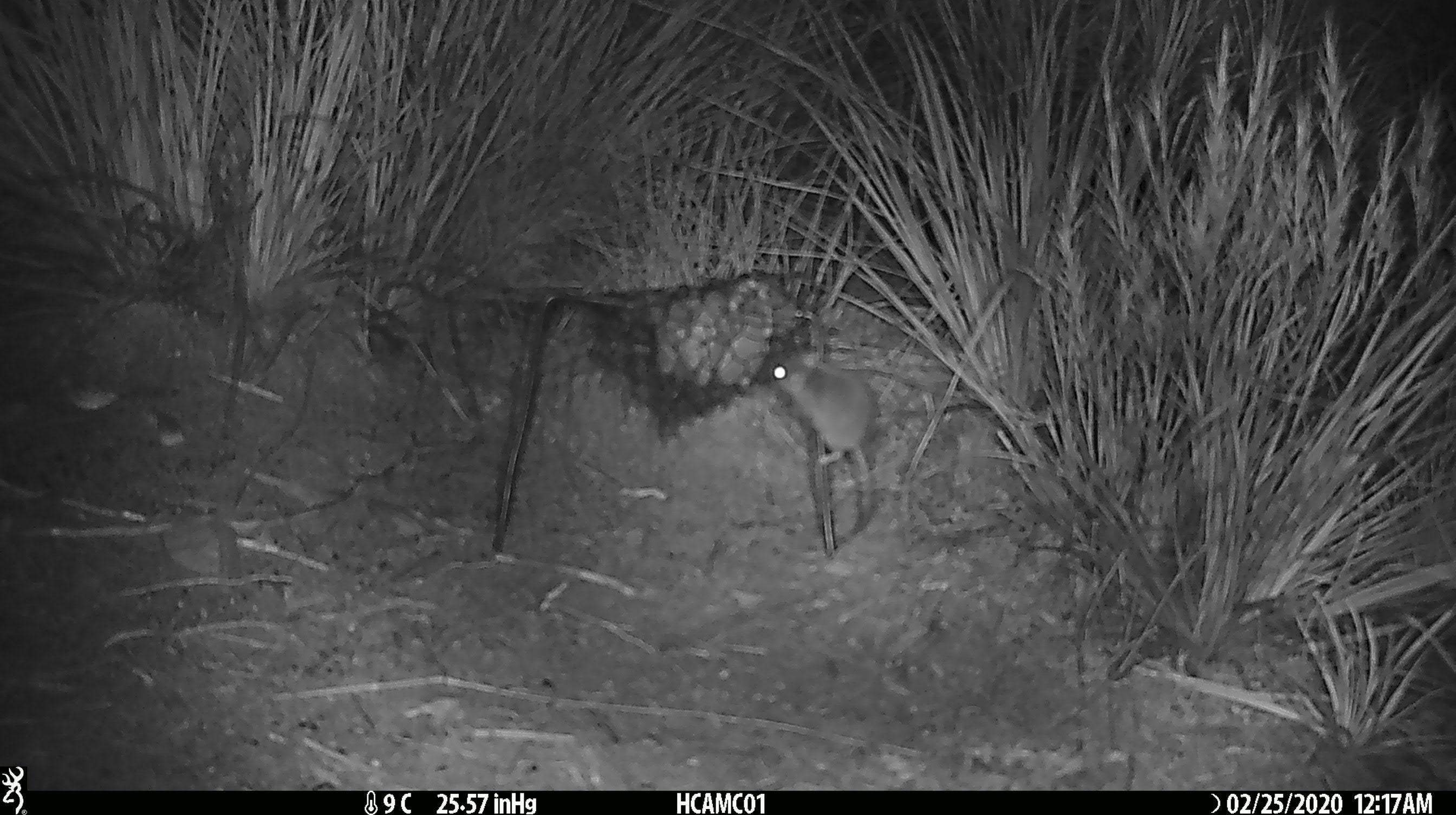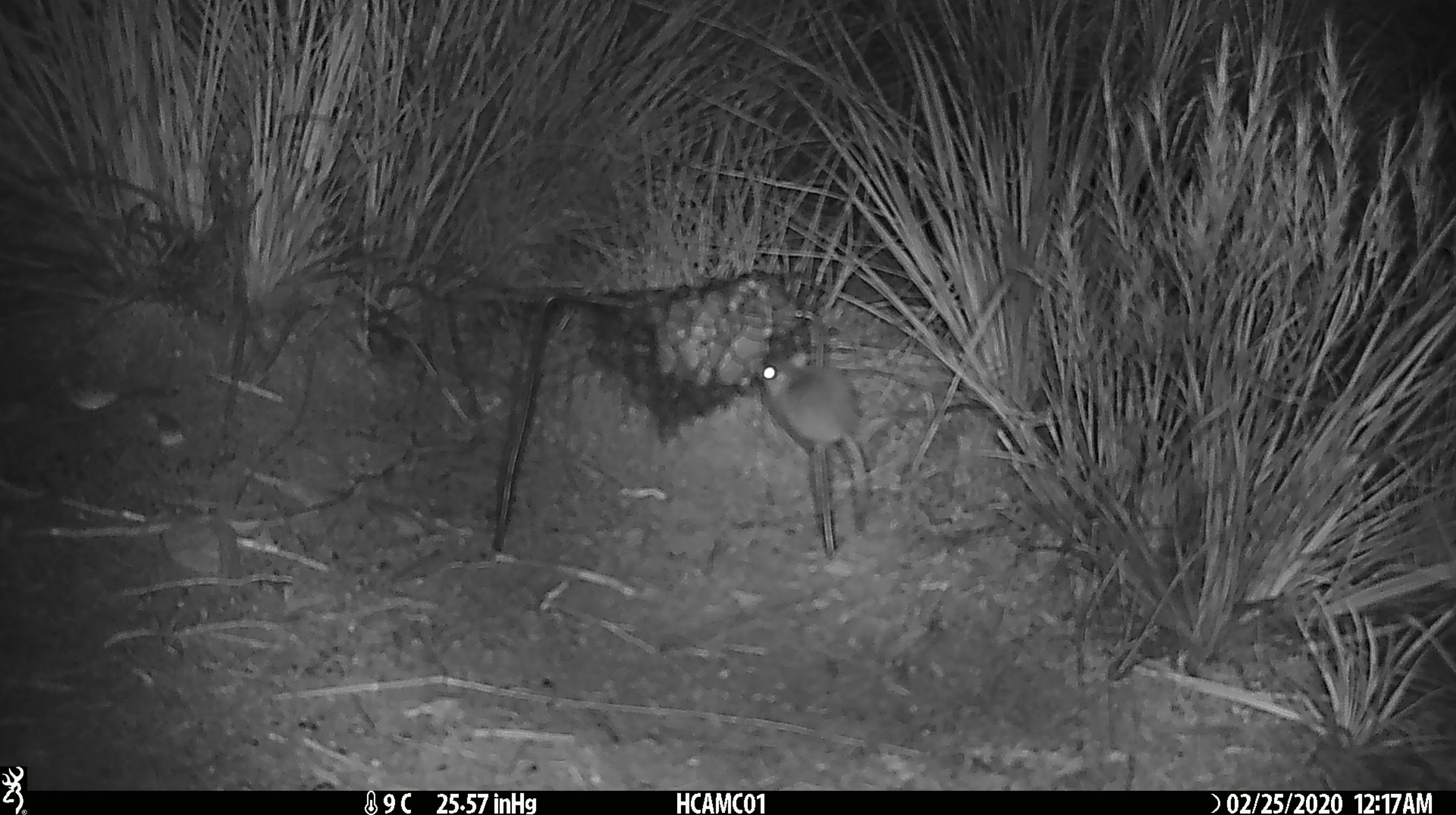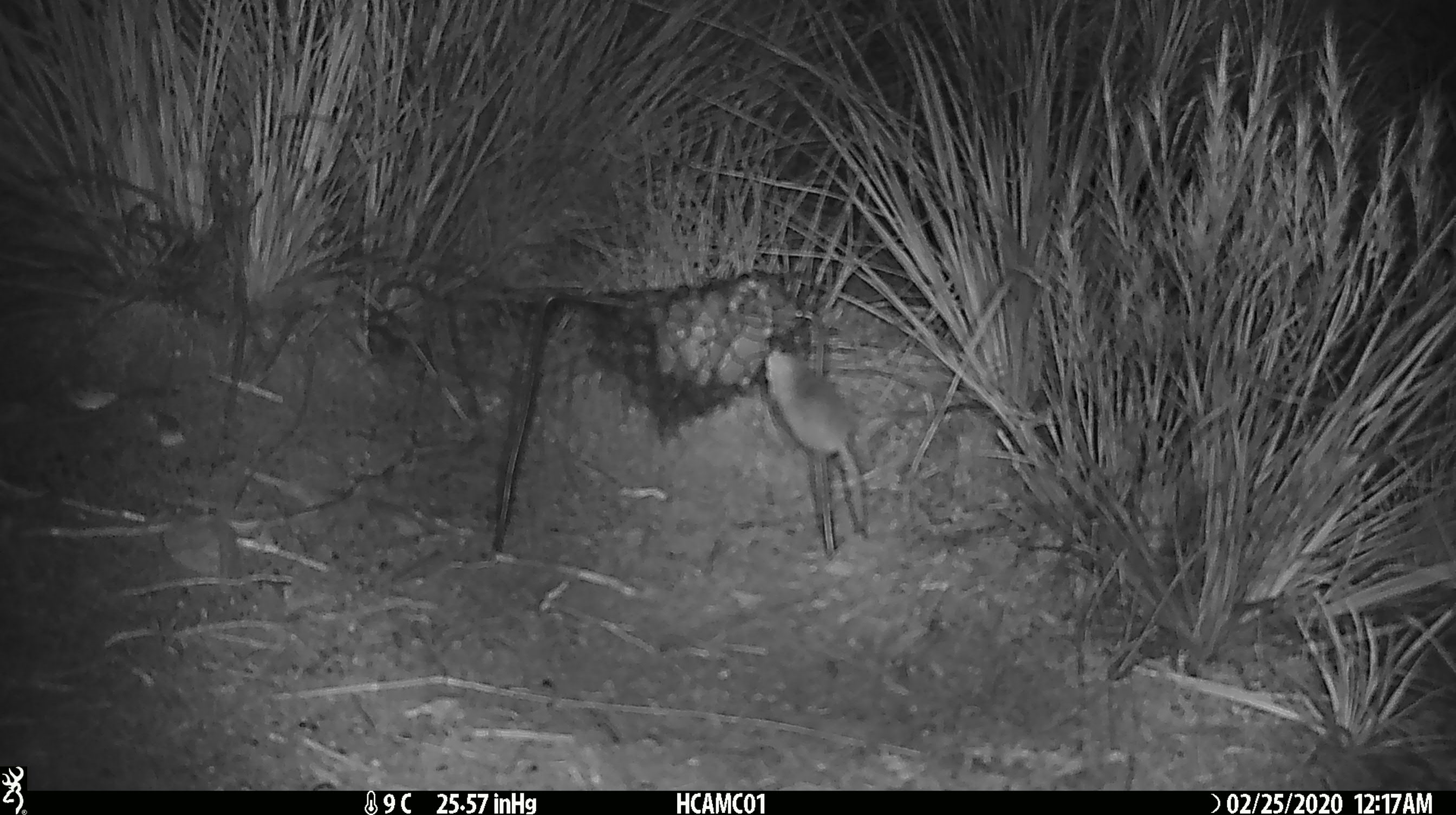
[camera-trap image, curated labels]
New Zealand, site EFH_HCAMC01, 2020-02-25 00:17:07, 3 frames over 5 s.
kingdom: Animalia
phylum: Chordata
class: Mammalia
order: Rodentia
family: Muridae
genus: Mus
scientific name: Mus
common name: mouse